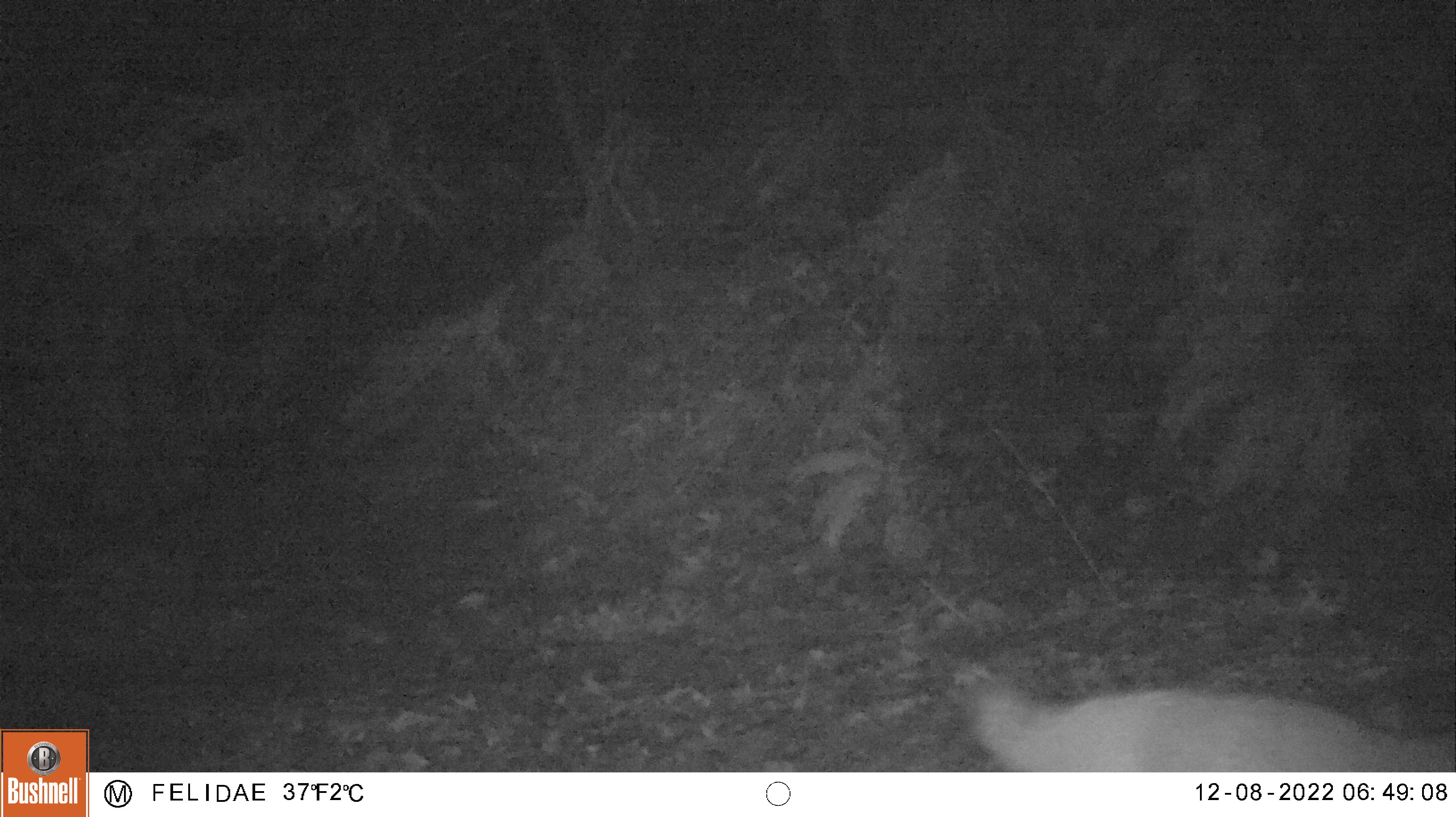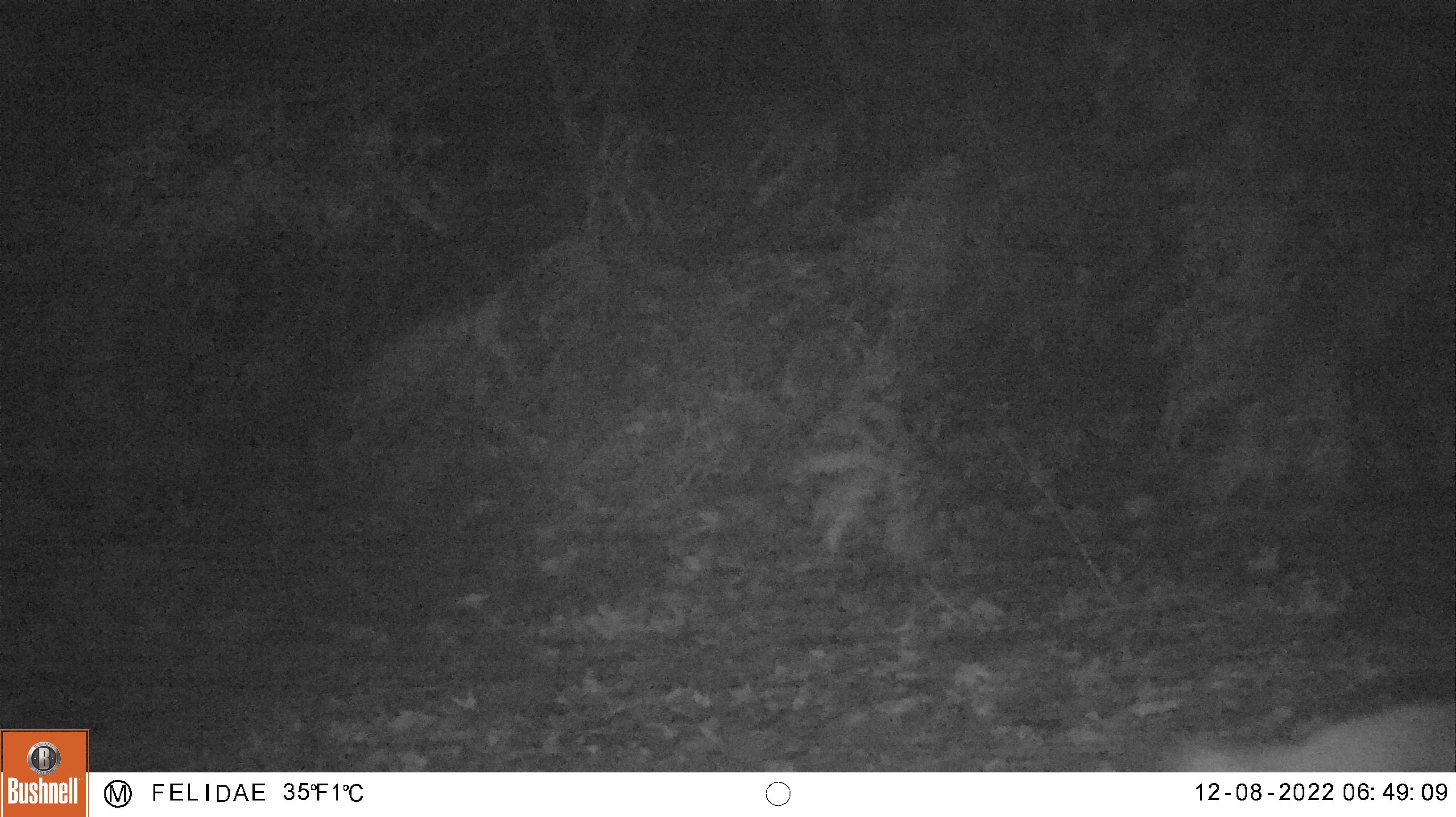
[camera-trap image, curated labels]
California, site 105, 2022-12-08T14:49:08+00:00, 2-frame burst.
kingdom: Animalia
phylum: Chordata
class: Mammalia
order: Carnivora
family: Canidae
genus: Urocyon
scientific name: Urocyon cinereoargenteus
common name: gray fox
Gray fox (Urocyon cinereoargenteus).